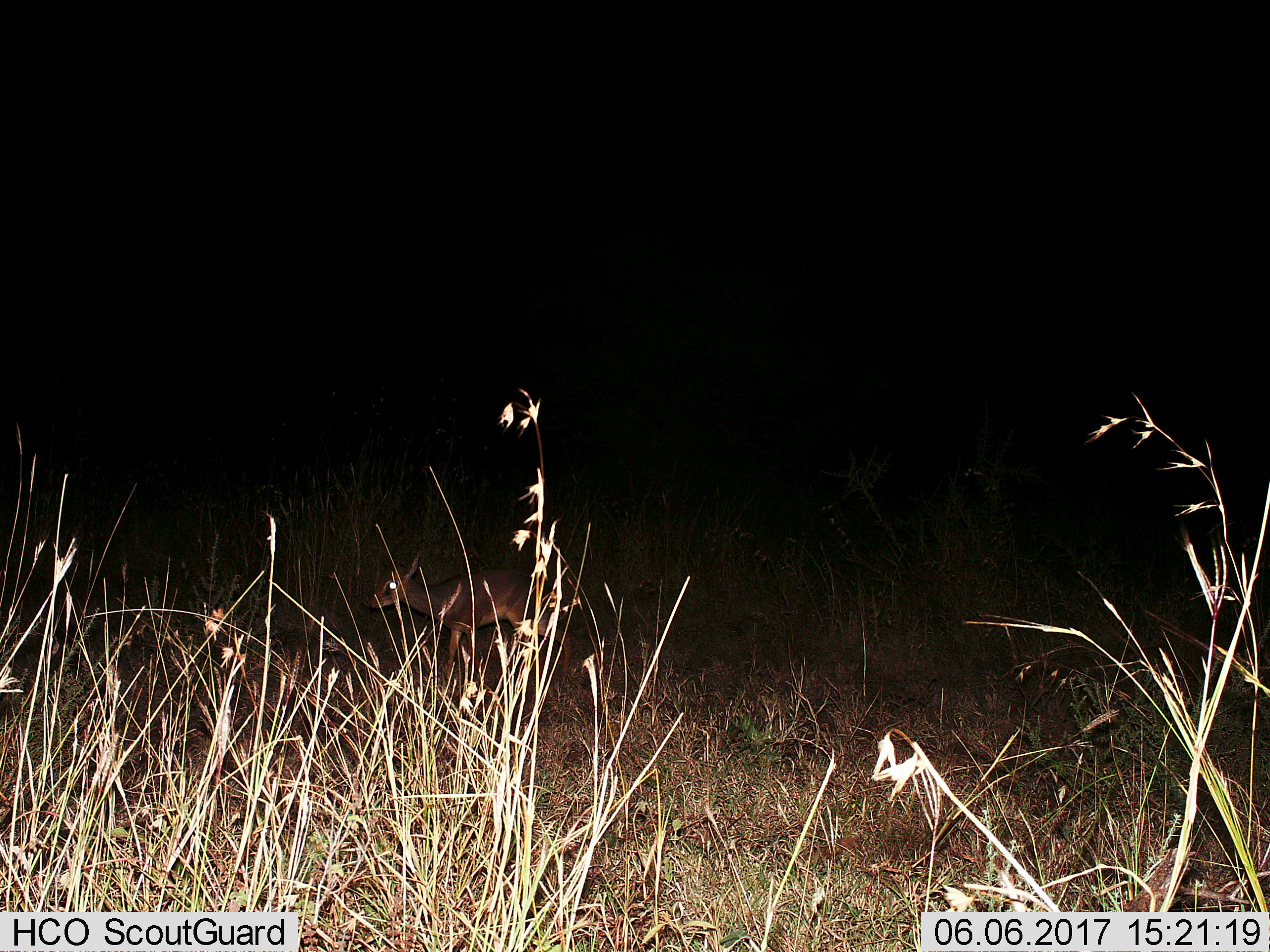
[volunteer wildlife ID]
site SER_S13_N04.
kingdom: Animalia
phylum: Chordata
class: Mammalia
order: Artiodactyla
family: Bovidae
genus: Madoqua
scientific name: Madoqua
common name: dik-dik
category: dikdik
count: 1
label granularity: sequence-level